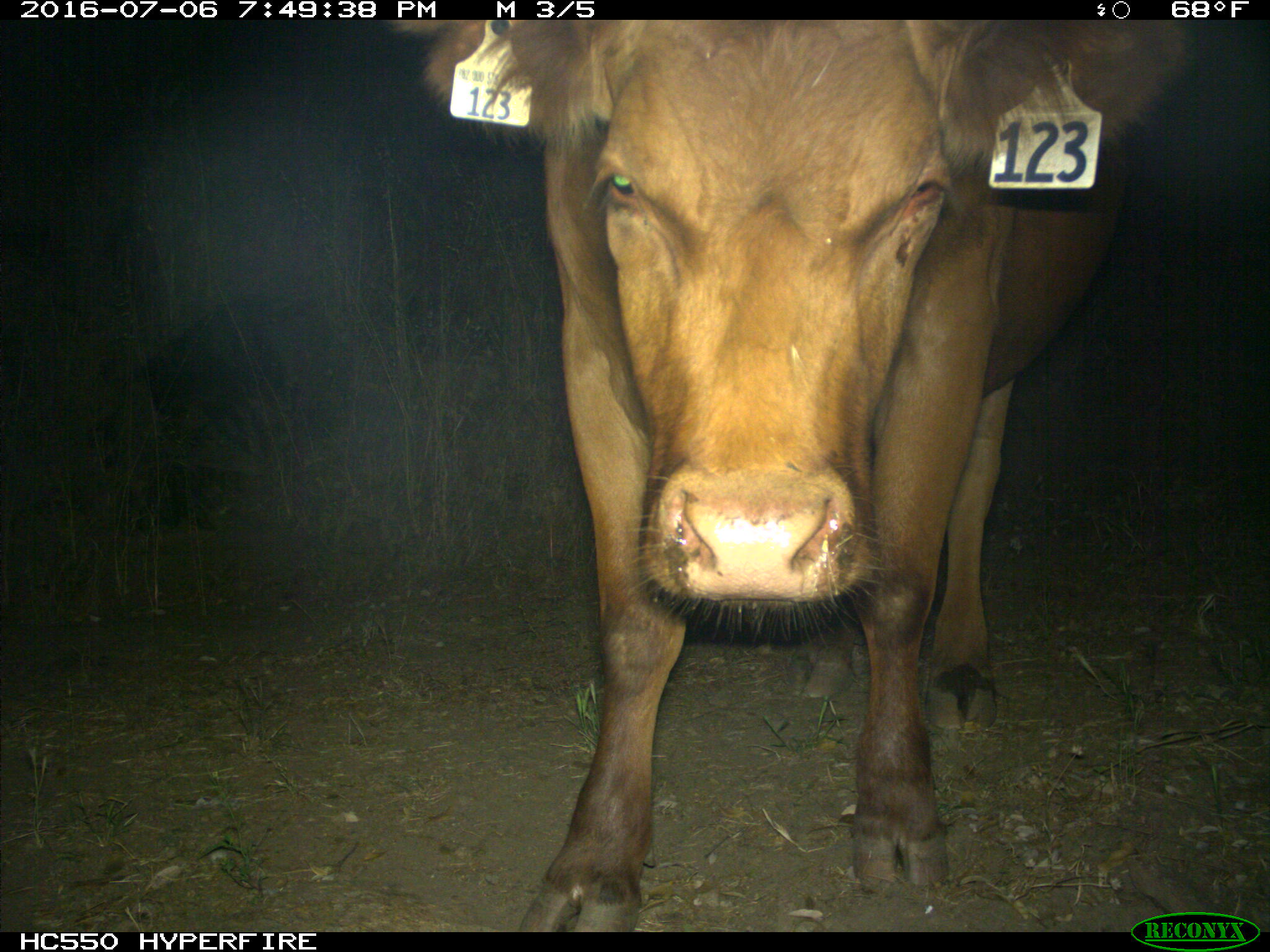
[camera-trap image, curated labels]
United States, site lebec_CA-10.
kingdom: Animalia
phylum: Chordata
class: Mammalia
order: Artiodactyla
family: Bovidae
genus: Bos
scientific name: Bos taurus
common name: domestic cow